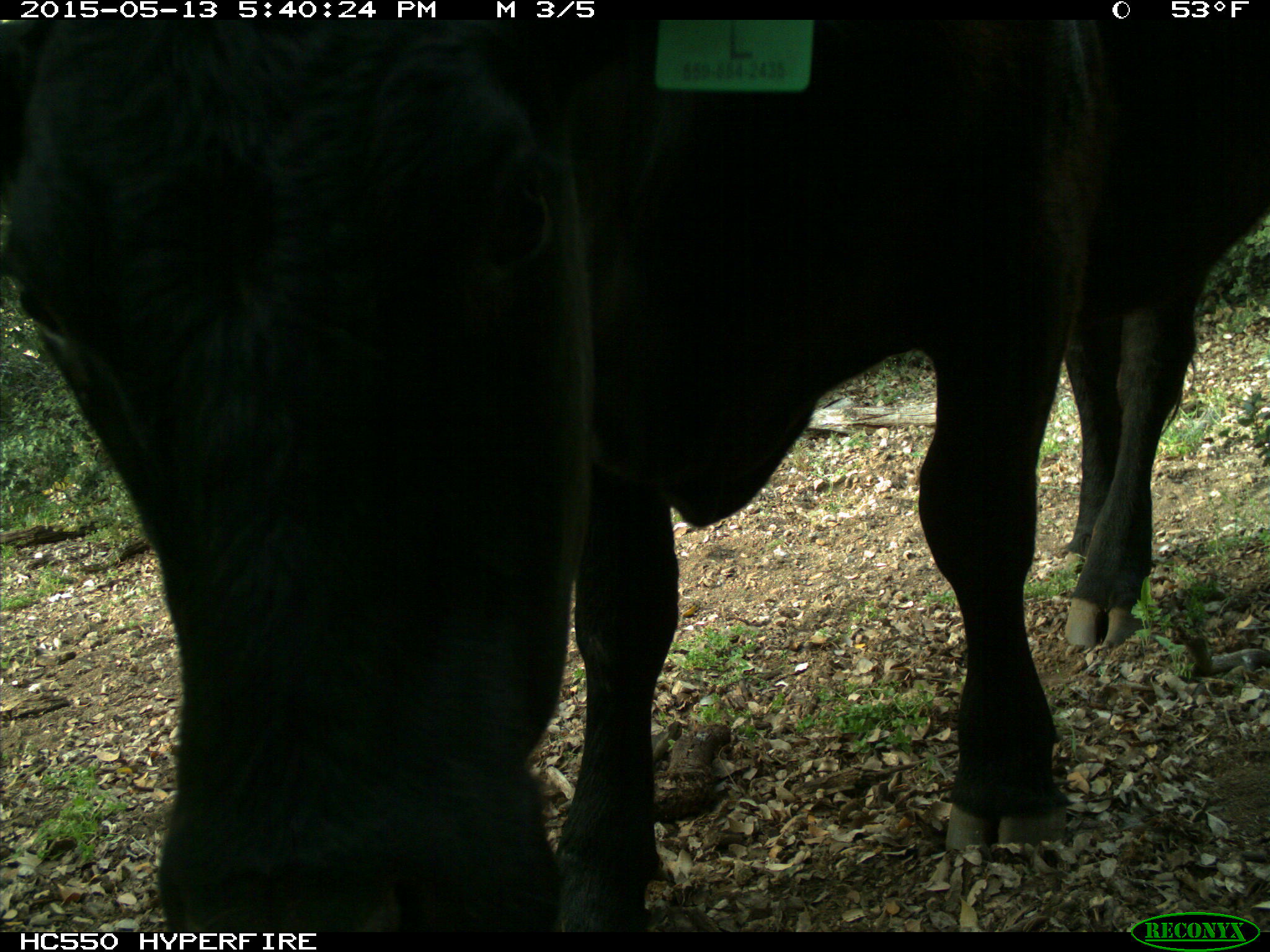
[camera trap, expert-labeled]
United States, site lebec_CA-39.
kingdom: Animalia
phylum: Chordata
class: Mammalia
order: Artiodactyla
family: Bovidae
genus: Bos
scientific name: Bos taurus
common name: domestic cow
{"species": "Bos taurus (domestic cow)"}